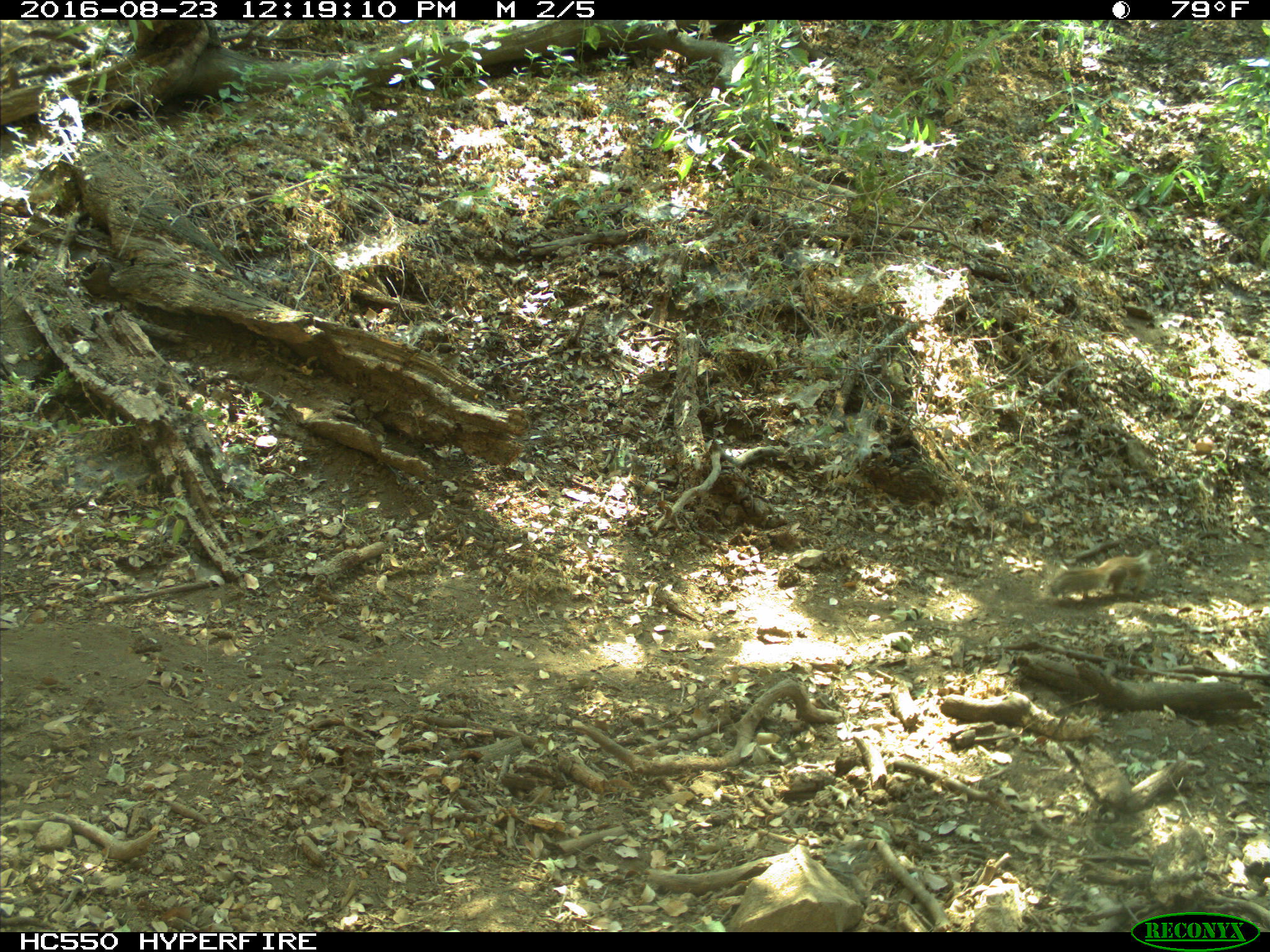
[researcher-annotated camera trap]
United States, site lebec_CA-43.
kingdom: Animalia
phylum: Chordata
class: Mammalia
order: Rodentia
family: Sciuridae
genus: Otospermophilus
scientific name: Otospermophilus beecheyi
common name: california ground squirrel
Otospermophilus beecheyi (california ground squirrel).